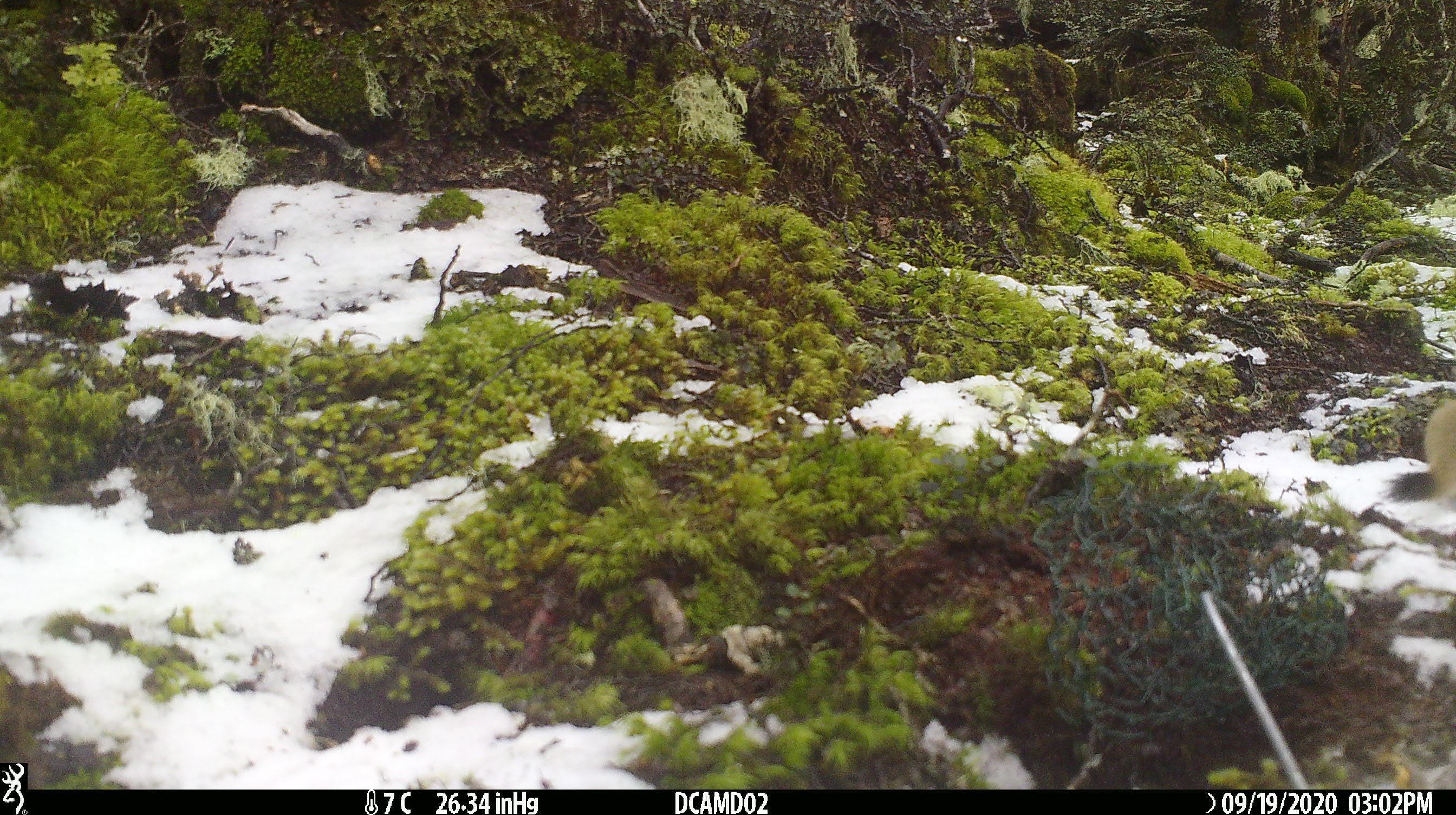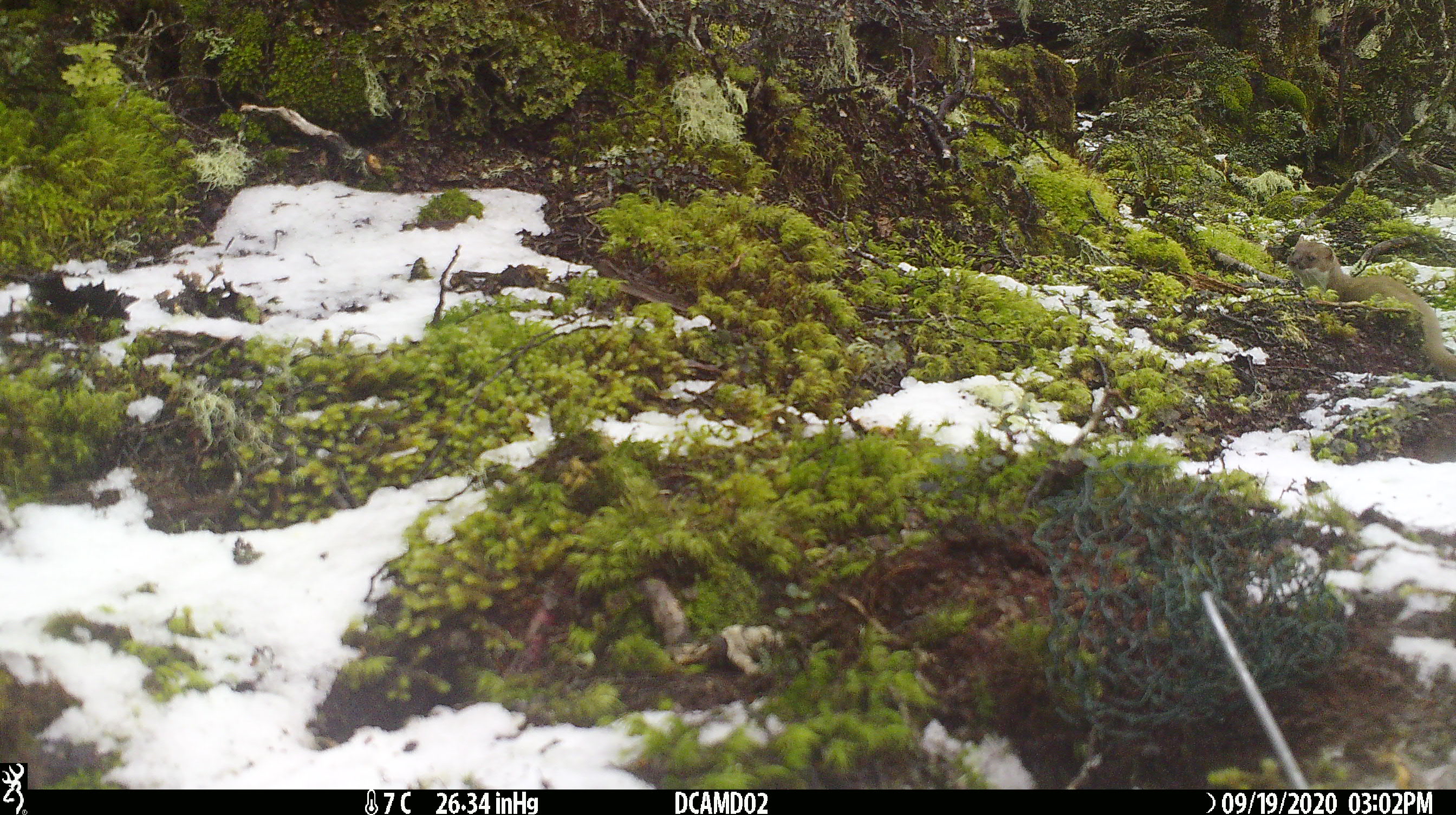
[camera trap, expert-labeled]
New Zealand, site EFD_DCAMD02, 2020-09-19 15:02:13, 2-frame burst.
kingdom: Animalia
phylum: Chordata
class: Mammalia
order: Carnivora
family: Mustelidae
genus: Mustela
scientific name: Mustela erminea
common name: stoat